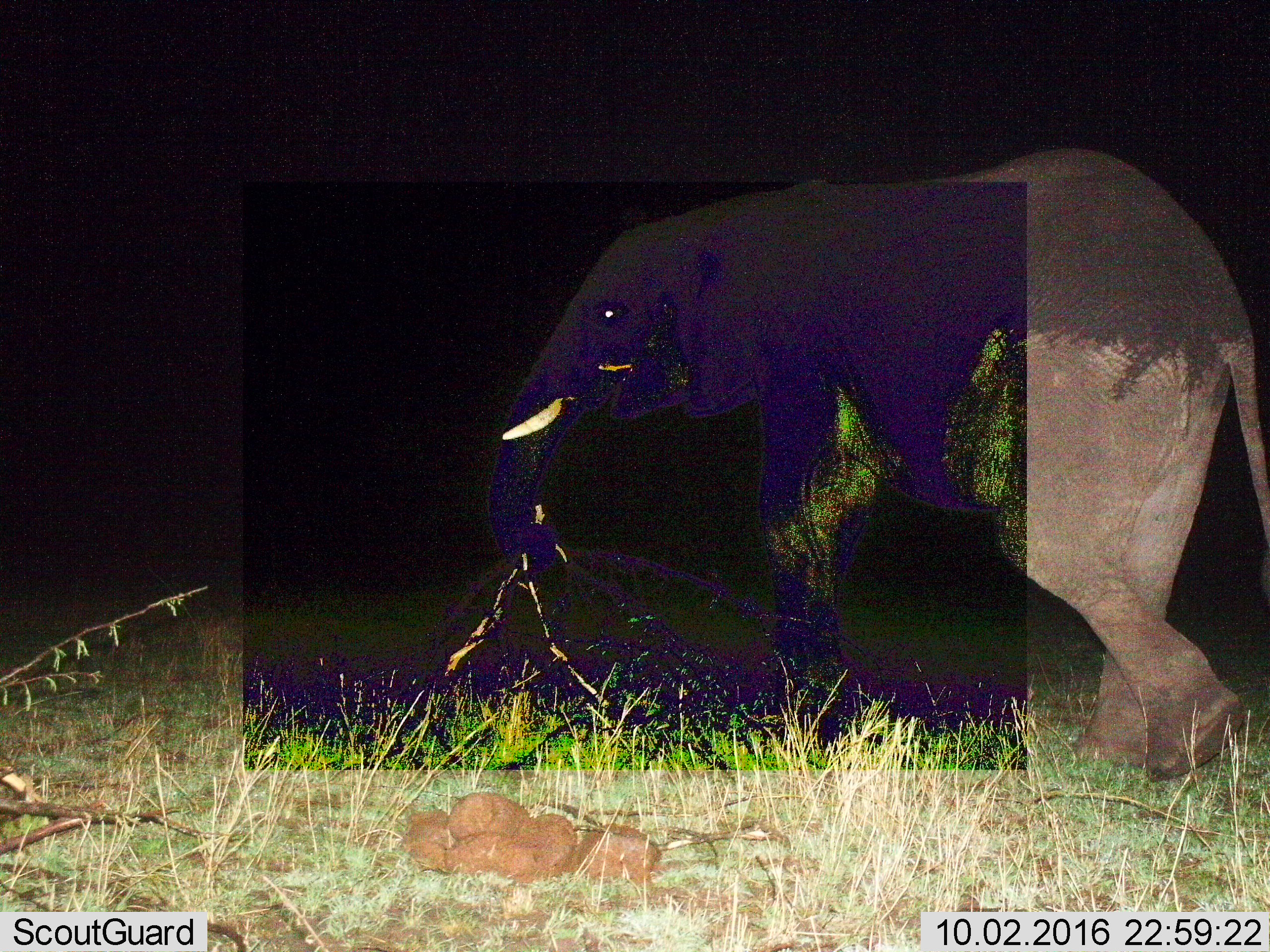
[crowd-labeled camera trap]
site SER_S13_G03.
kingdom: Animalia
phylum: Chordata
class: Mammalia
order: Proboscidea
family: Elephantidae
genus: Loxodonta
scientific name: Loxodonta africana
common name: african bush elephant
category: elephant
Elephant (african bush elephant) (Loxodonta africana), count 1. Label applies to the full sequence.